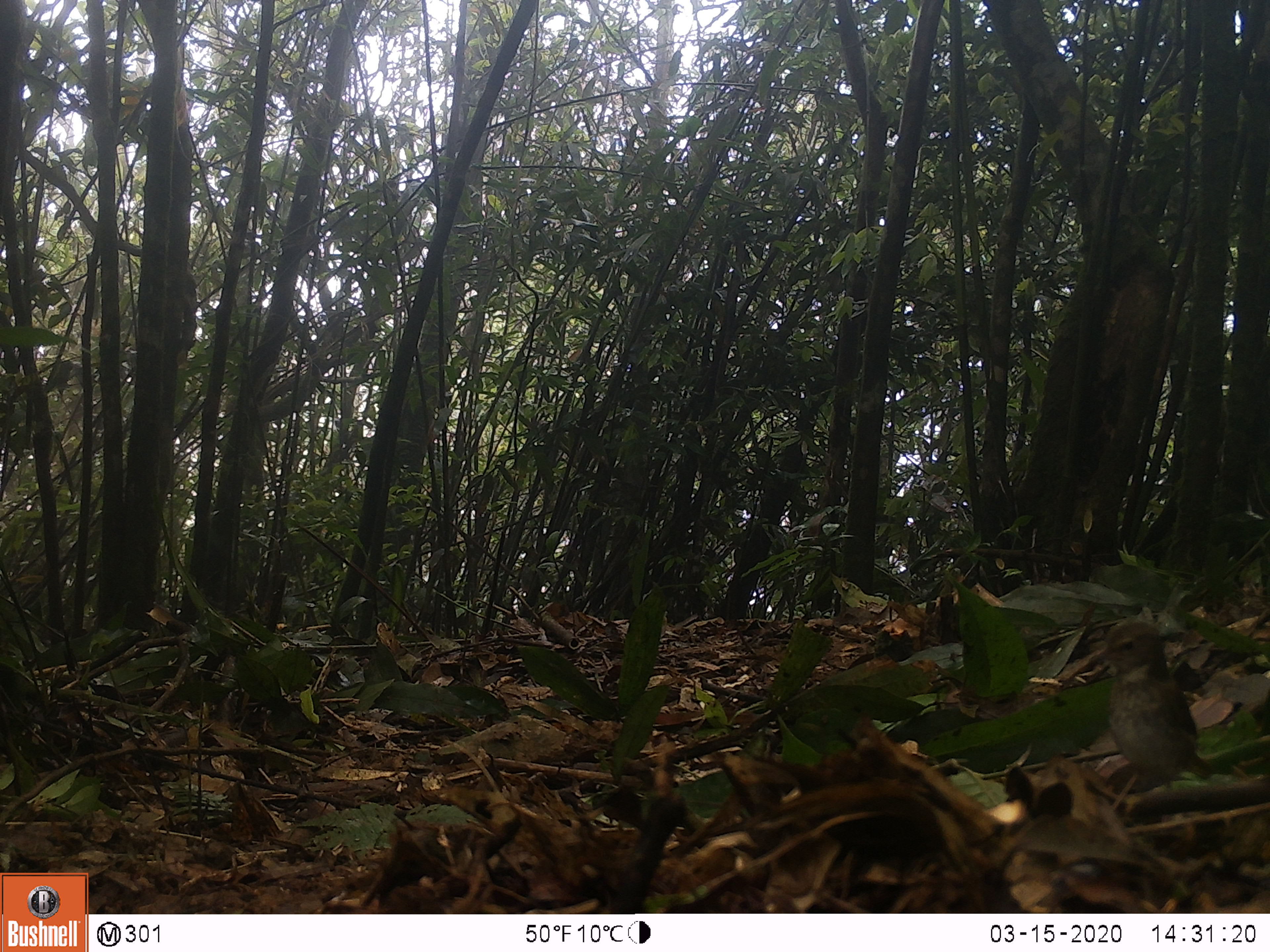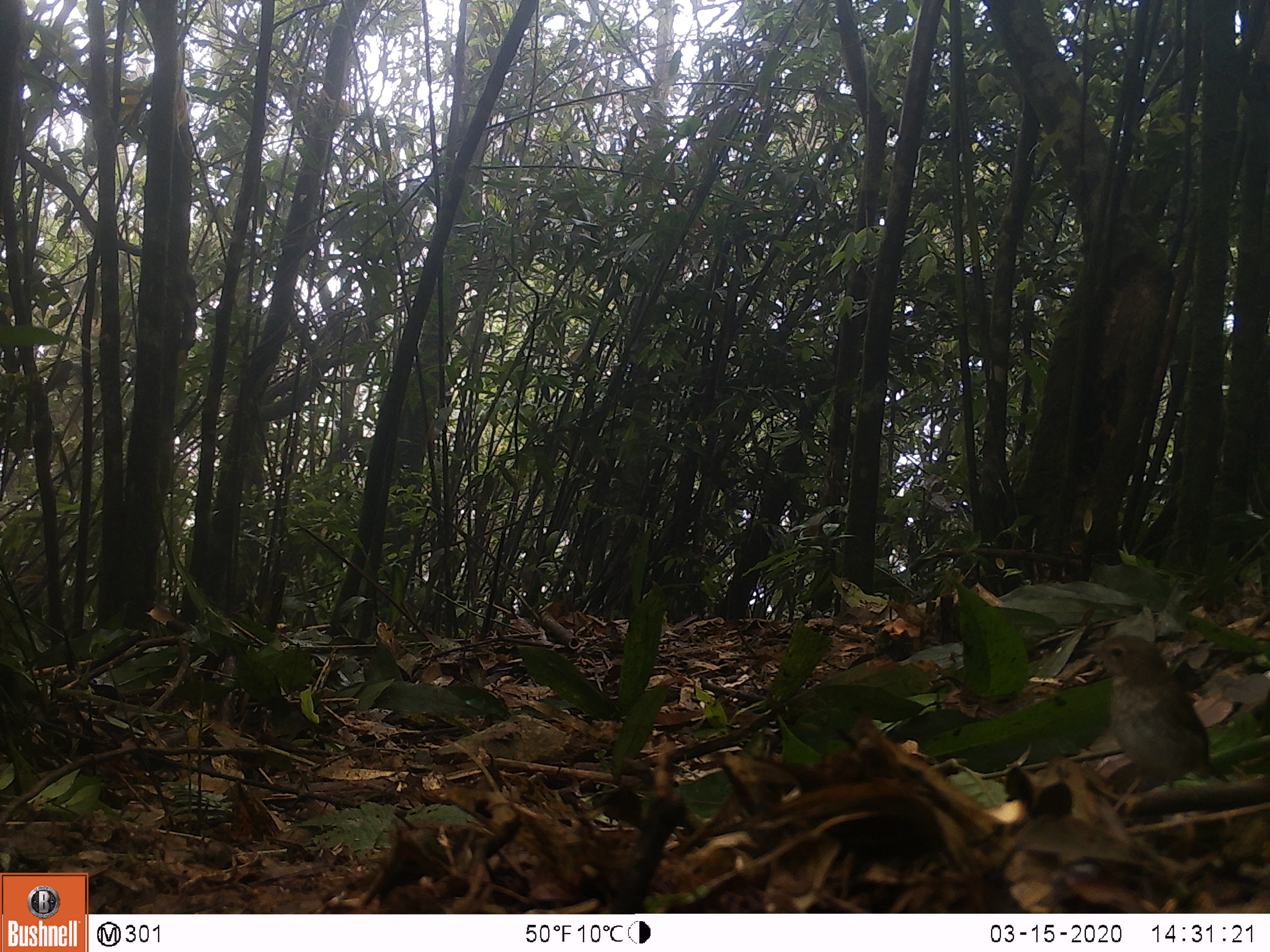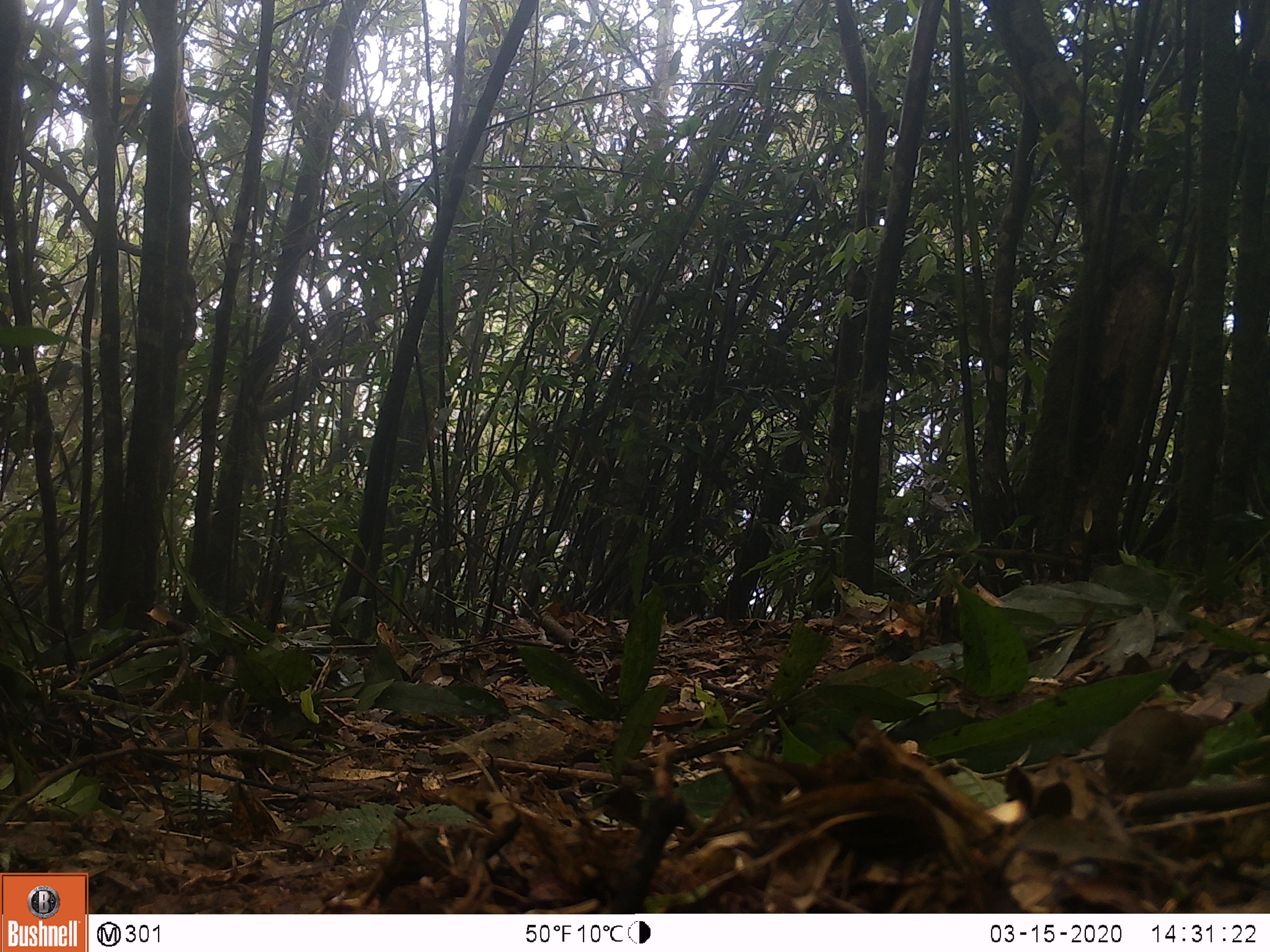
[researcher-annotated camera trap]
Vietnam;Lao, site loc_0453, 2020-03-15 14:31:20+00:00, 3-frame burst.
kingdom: Animalia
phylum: Chordata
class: Aves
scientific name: Aves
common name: bird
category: unidentified bird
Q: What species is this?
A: Unidentified bird (bird) (Aves).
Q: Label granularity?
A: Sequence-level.